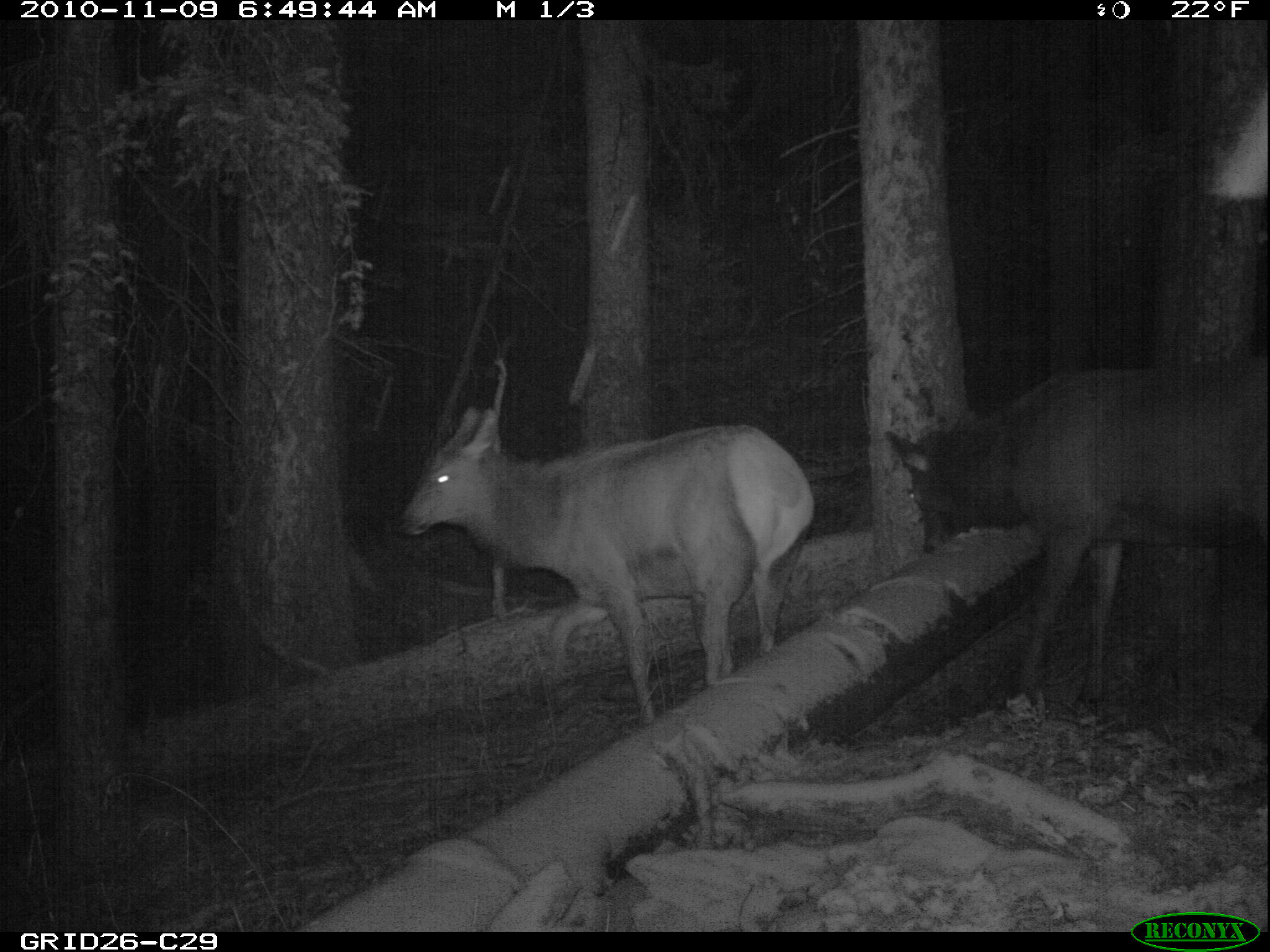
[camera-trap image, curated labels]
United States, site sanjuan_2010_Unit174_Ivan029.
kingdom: Animalia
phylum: Chordata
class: Mammalia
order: Artiodactyla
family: Cervidae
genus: Cervus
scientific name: Cervus elaphus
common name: red deer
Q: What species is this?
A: Cervus elaphus (red deer).